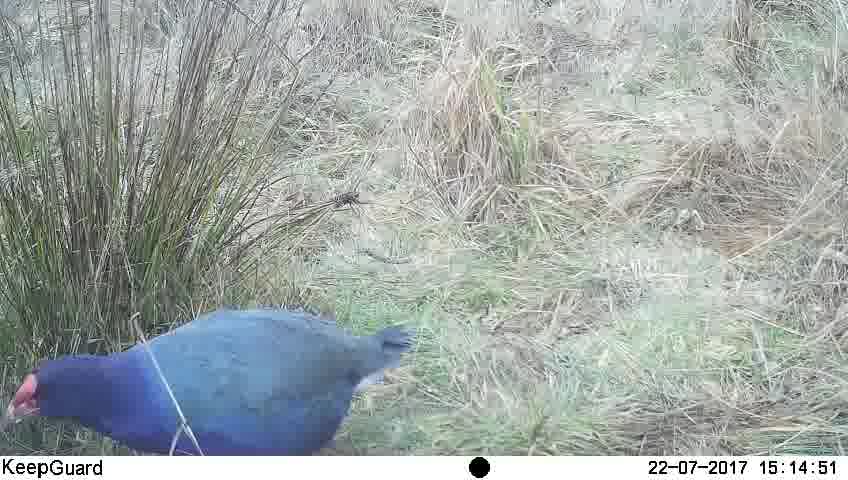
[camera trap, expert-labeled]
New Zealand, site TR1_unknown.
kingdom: Animalia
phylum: Chordata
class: Aves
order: Gruiformes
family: Rallidae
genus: Porphyrio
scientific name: Porphyrio mantelli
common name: takahe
Takahe (Porphyrio mantelli).